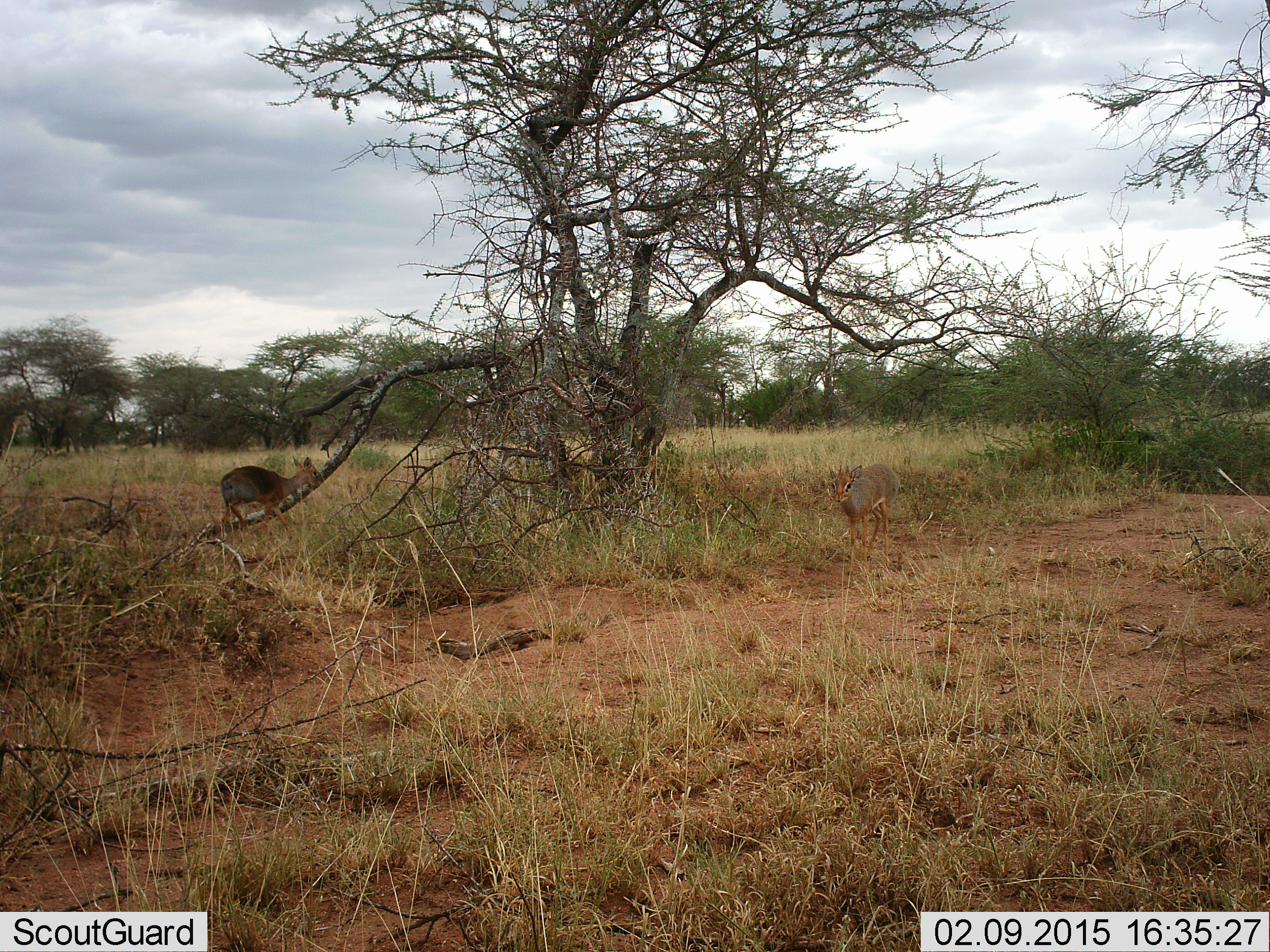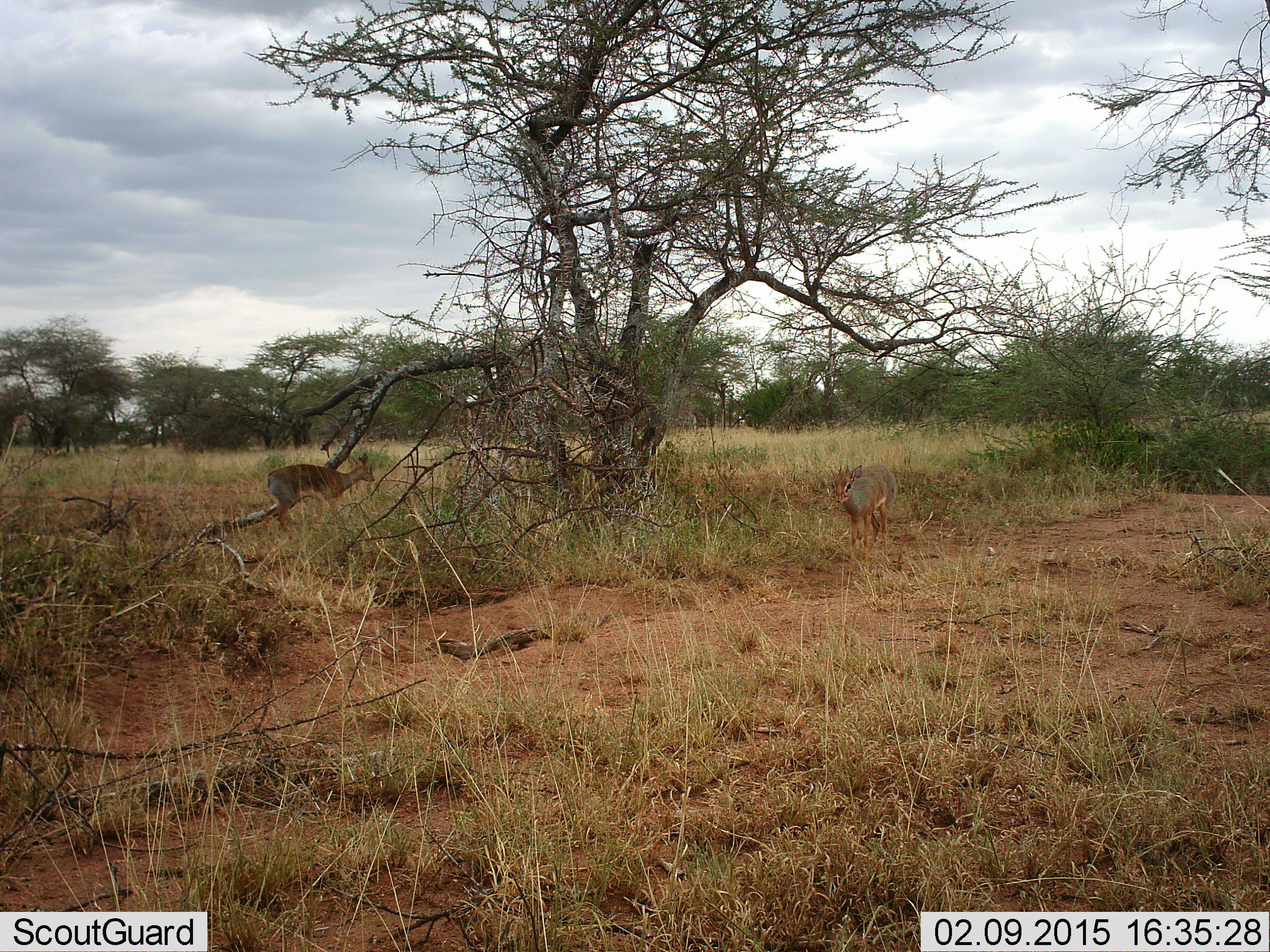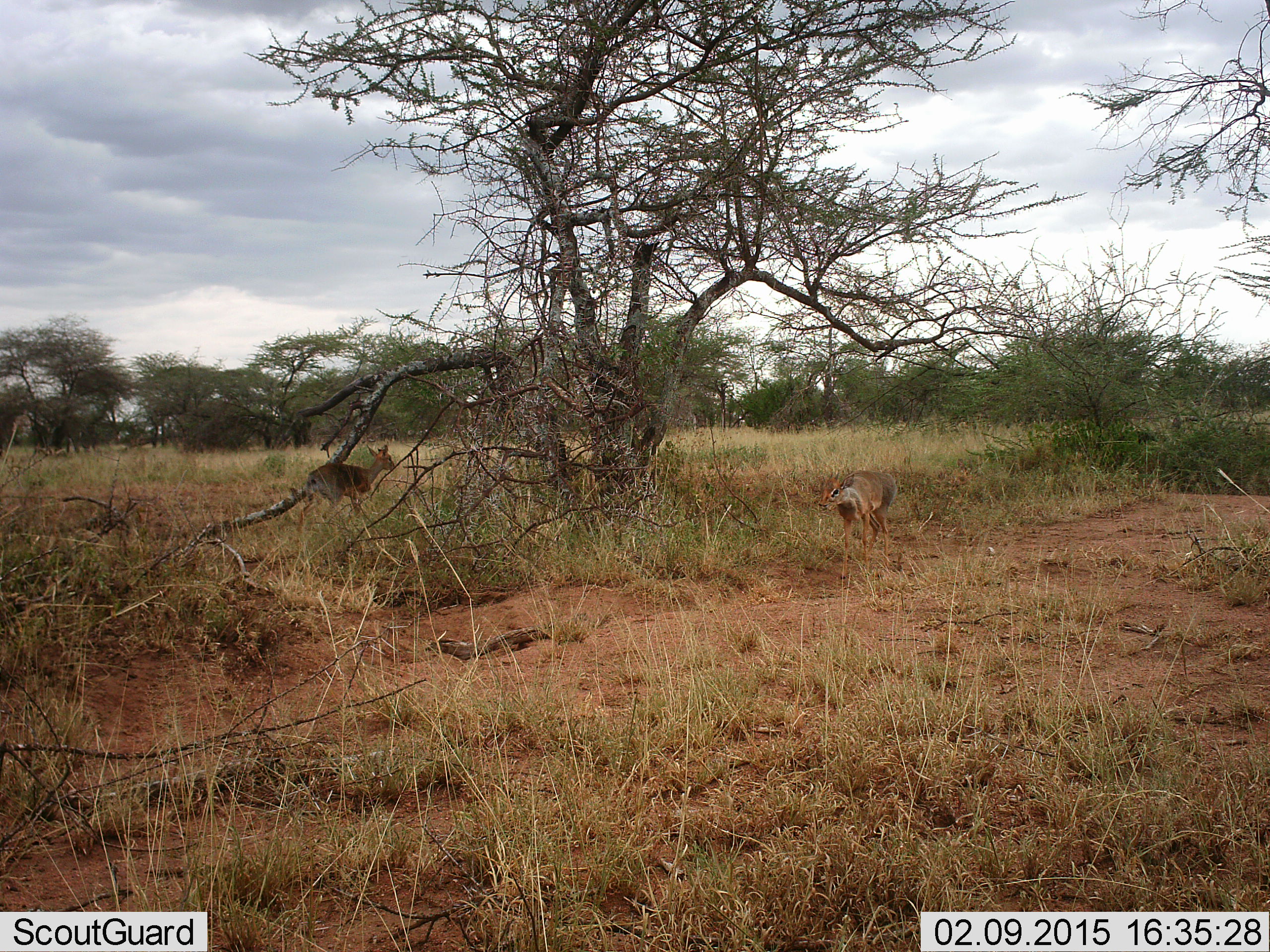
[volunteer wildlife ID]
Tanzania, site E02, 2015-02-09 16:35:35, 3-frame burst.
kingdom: Animalia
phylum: Chordata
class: Mammalia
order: Artiodactyla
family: Bovidae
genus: Madoqua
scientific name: Madoqua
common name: dikdik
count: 2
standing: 90%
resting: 0%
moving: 90%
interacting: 0%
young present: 0%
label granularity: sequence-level